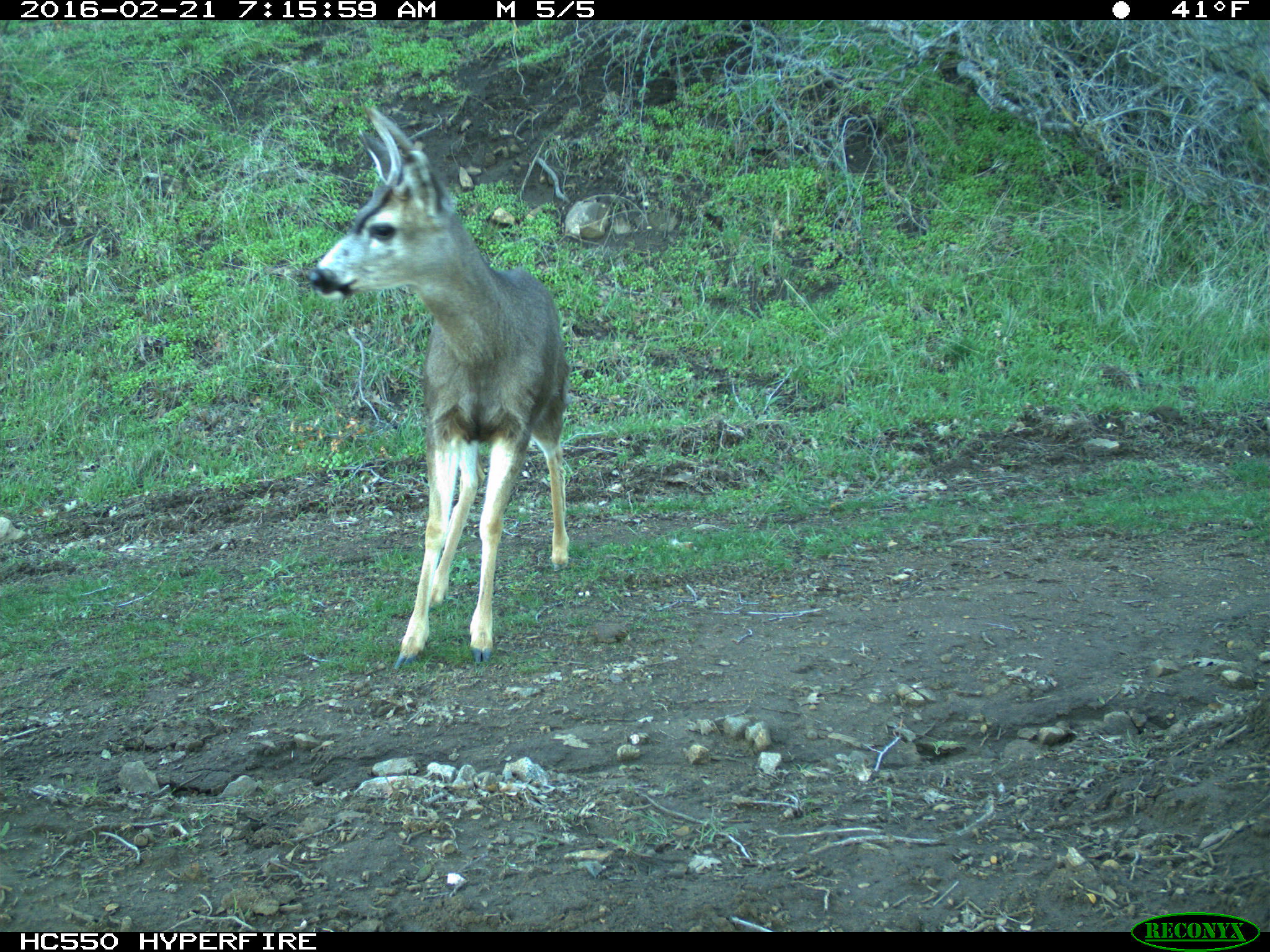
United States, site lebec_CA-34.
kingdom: Animalia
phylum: Chordata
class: Mammalia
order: Artiodactyla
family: Cervidae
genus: Odocoileus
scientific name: Odocoileus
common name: deer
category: unidentified deer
Unidentified deer (deer) (Odocoileus).